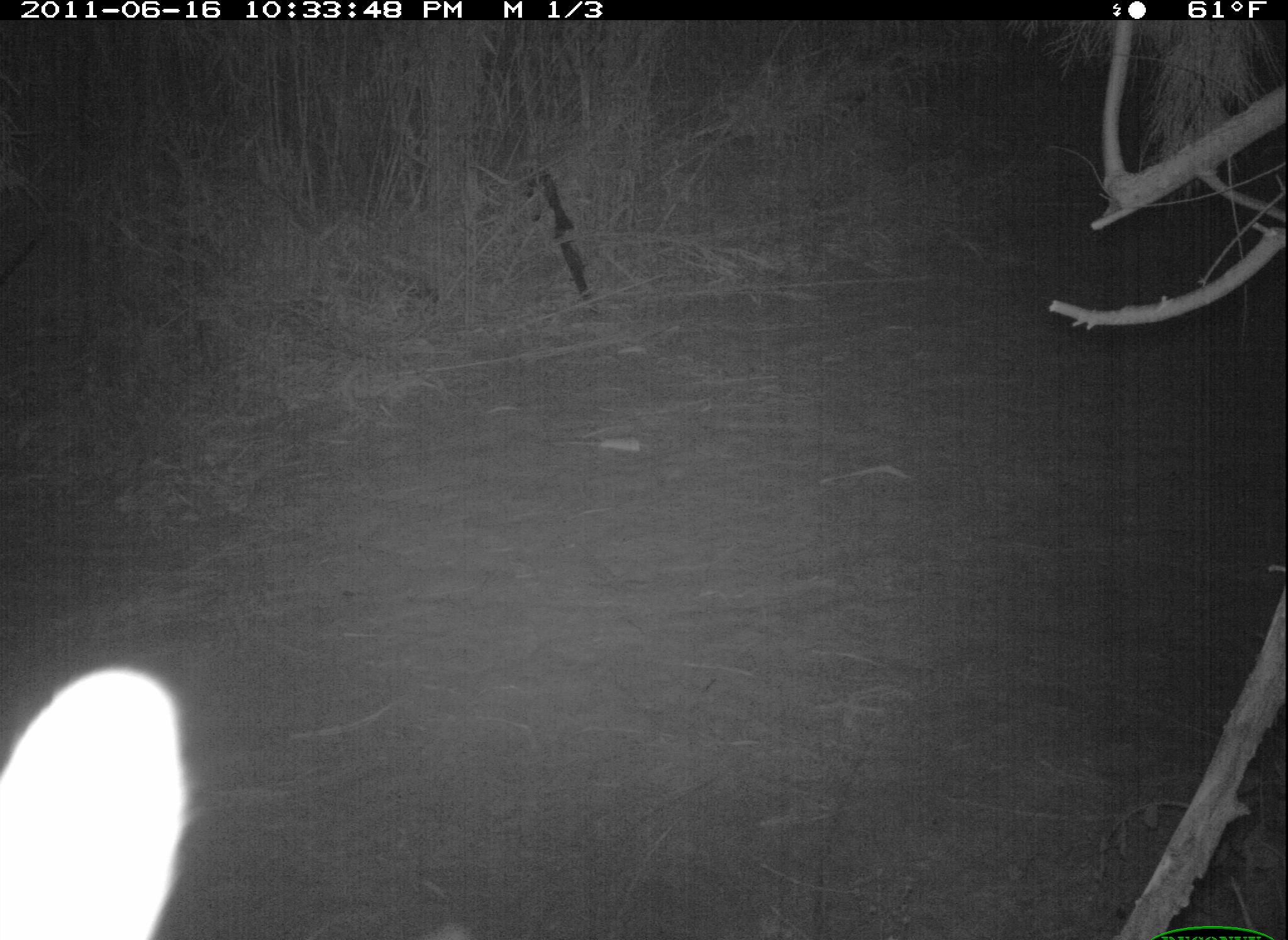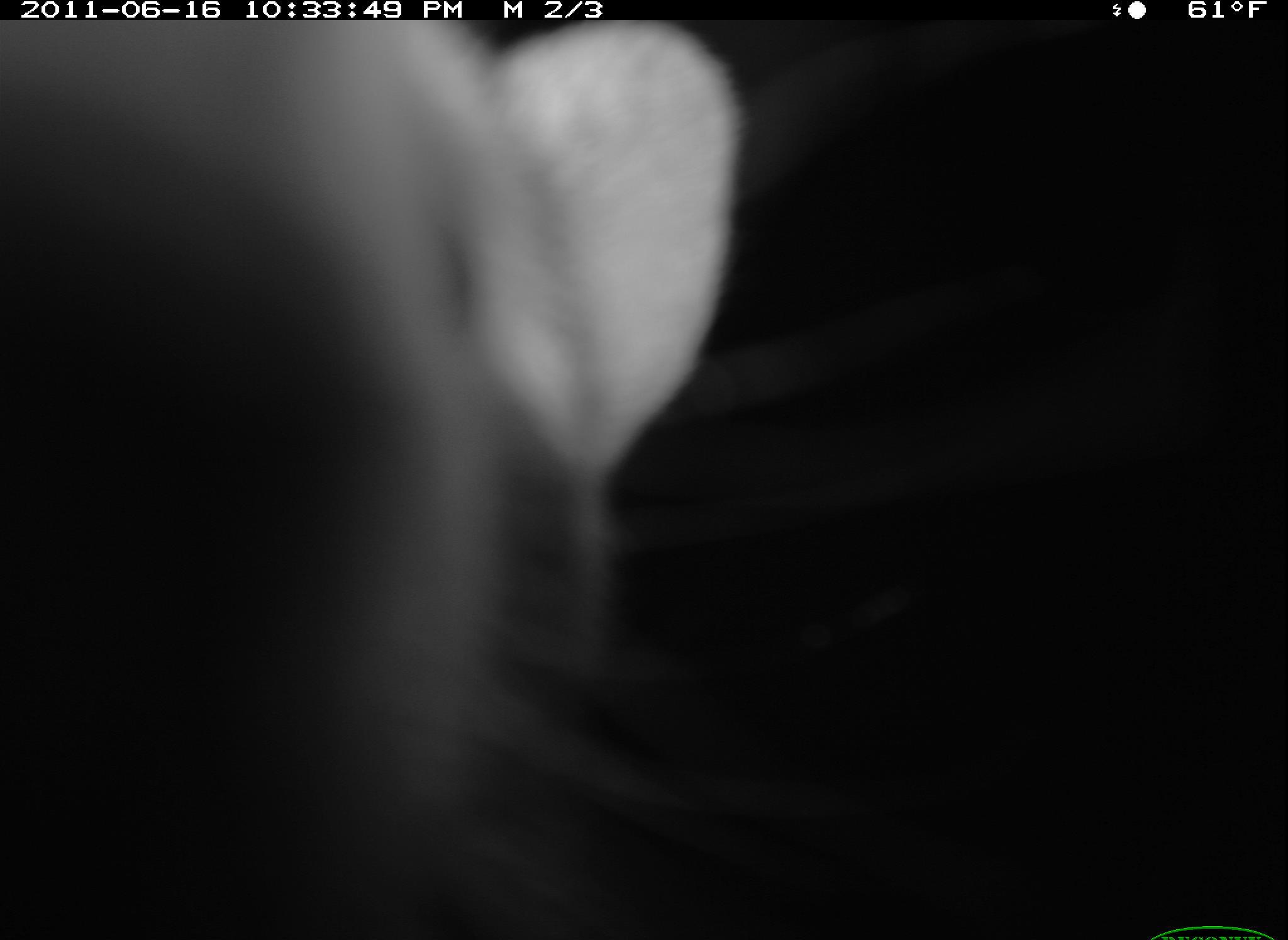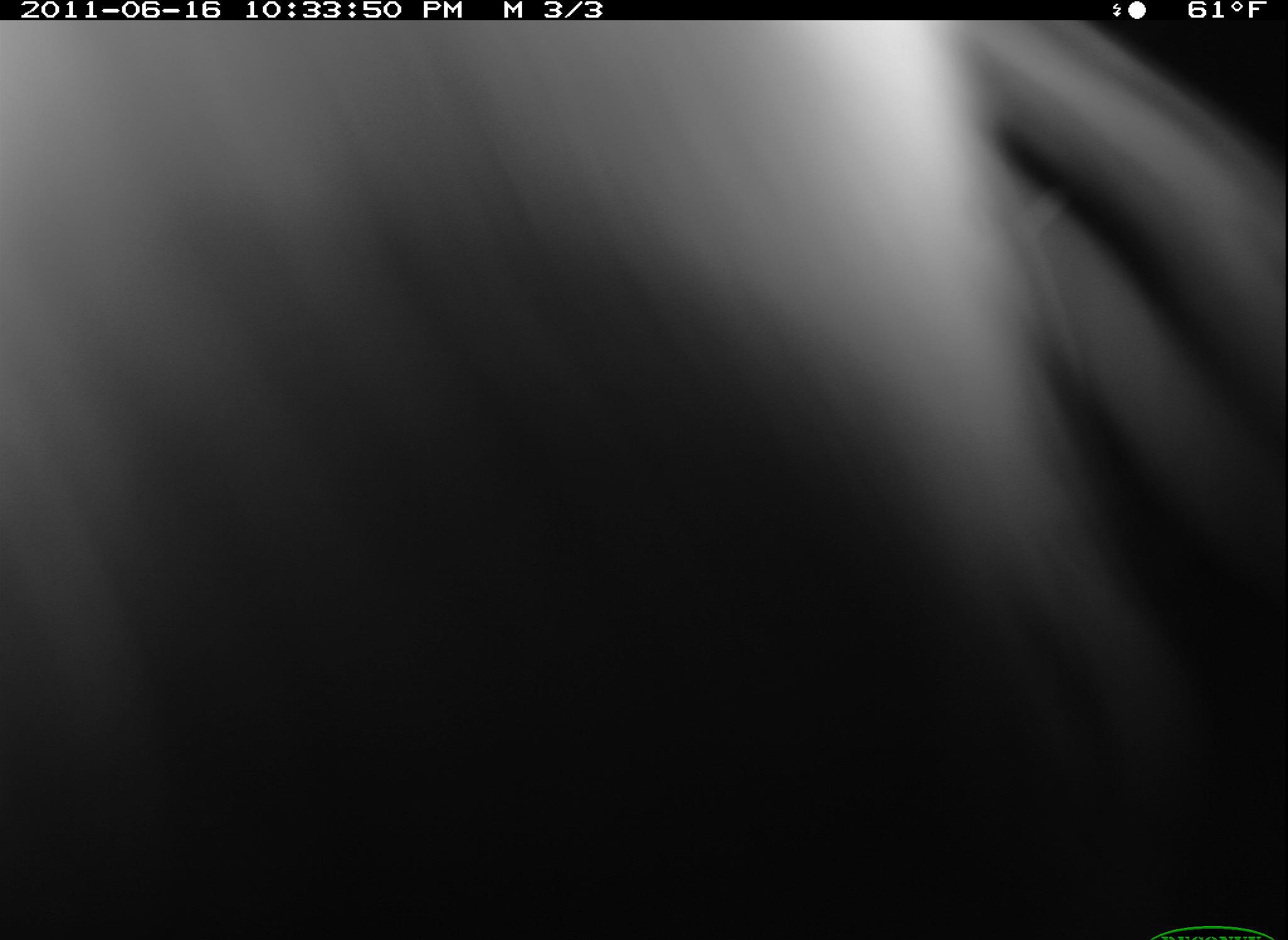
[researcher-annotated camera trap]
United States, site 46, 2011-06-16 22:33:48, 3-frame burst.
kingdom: Animalia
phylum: Chordata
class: Mammalia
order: Carnivora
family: Procyonidae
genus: Procyon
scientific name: Procyon lotor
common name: raccoon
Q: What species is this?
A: Raccoon (Procyon lotor).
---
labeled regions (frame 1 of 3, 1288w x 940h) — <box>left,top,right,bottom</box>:
raccoon: <box>0,668,200,940</box>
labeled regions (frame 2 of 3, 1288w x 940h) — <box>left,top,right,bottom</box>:
raccoon: <box>6,4,785,940</box>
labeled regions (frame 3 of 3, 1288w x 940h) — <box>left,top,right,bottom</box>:
raccoon: <box>8,16,1286,938</box>